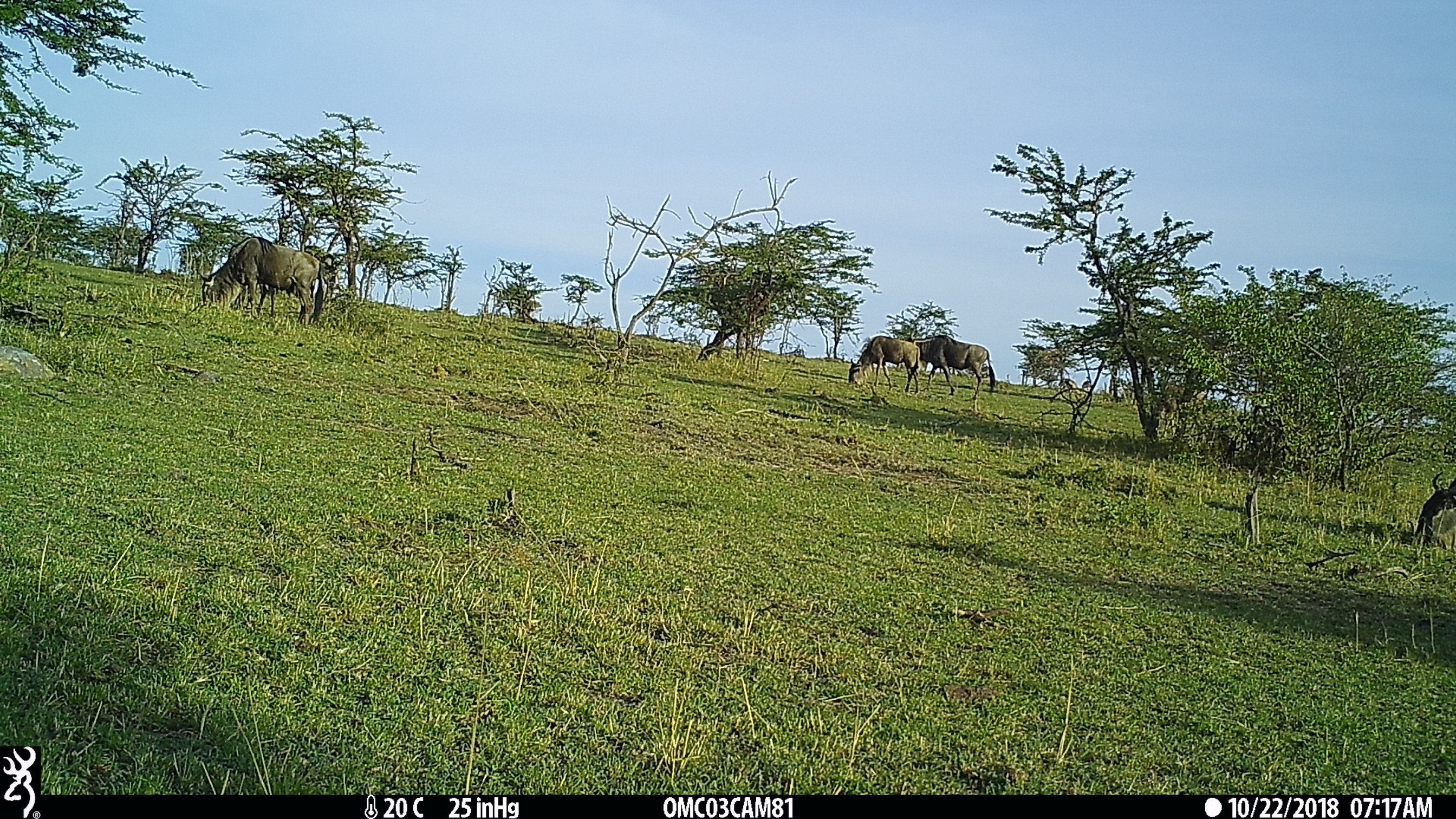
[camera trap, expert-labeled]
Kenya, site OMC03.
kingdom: Animalia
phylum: Chordata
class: Mammalia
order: Artiodactyla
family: Bovidae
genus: Connochaetes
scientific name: Connochaetes taurinus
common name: blue wildebeest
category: wildebeest